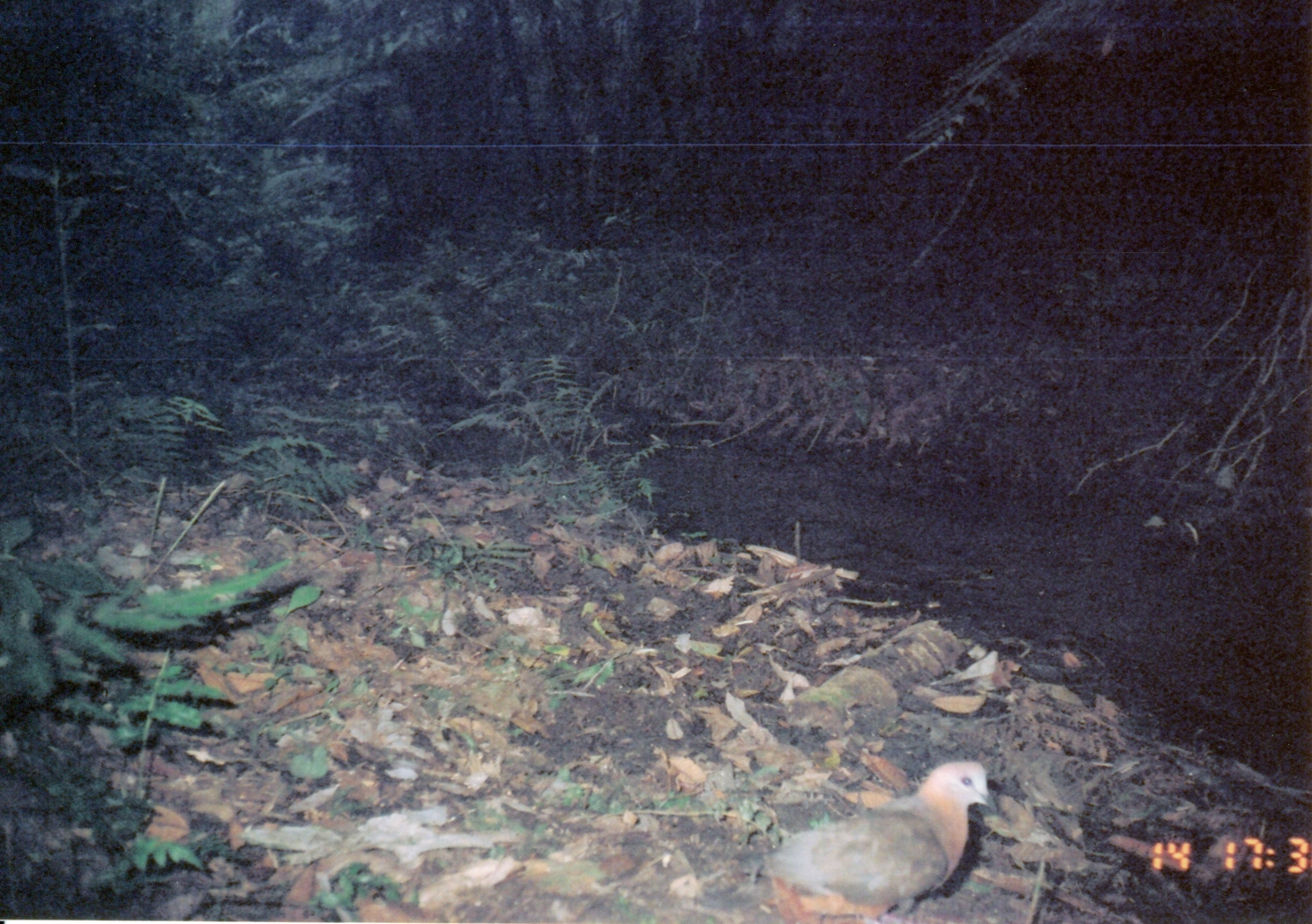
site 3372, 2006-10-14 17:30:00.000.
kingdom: Animalia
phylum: Chordata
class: Aves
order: Columbiformes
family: Columbidae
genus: Columba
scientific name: Columba larvata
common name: lemon dove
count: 1